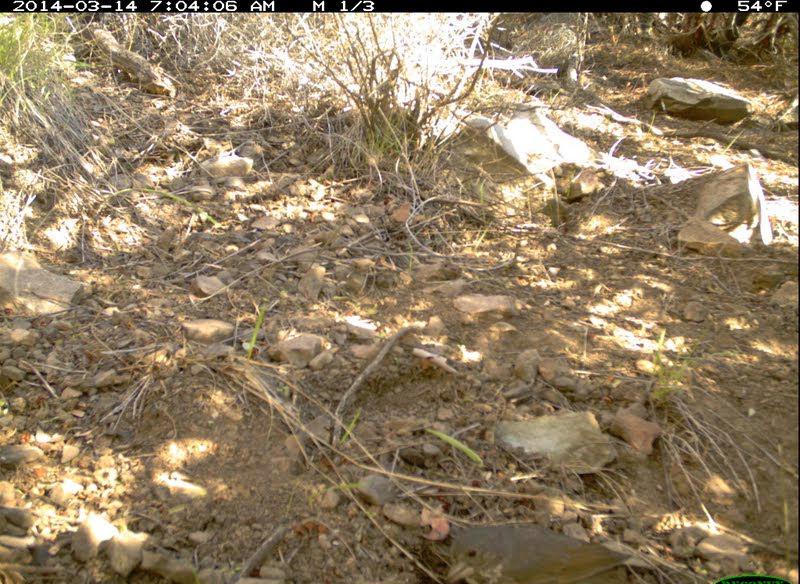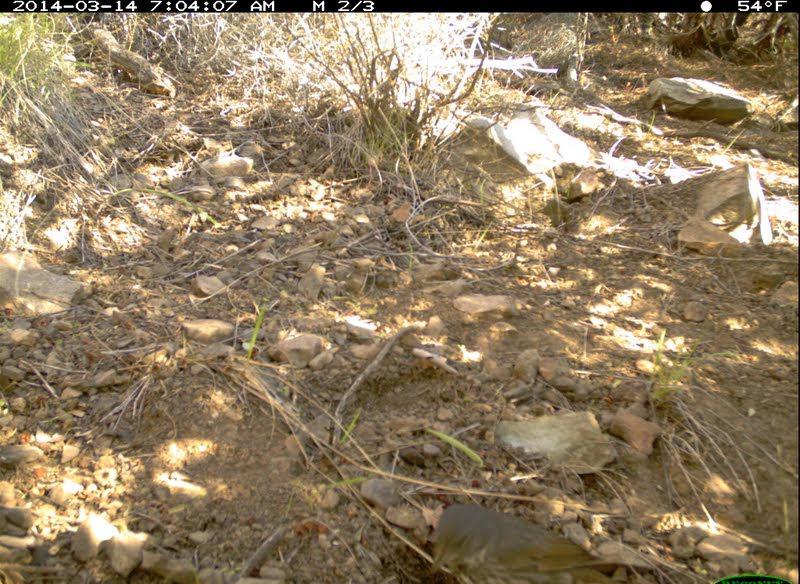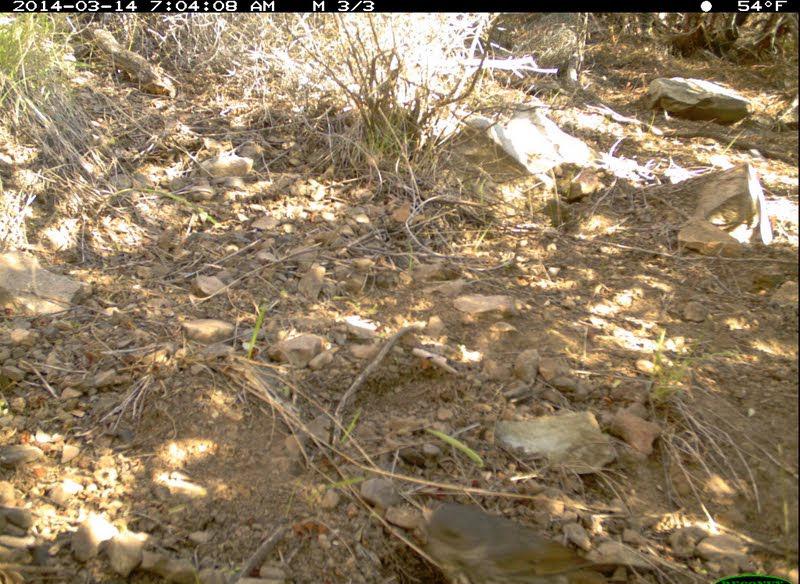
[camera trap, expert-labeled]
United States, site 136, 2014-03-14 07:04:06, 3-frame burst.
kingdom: Animalia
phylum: Chordata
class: Aves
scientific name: Aves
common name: bird